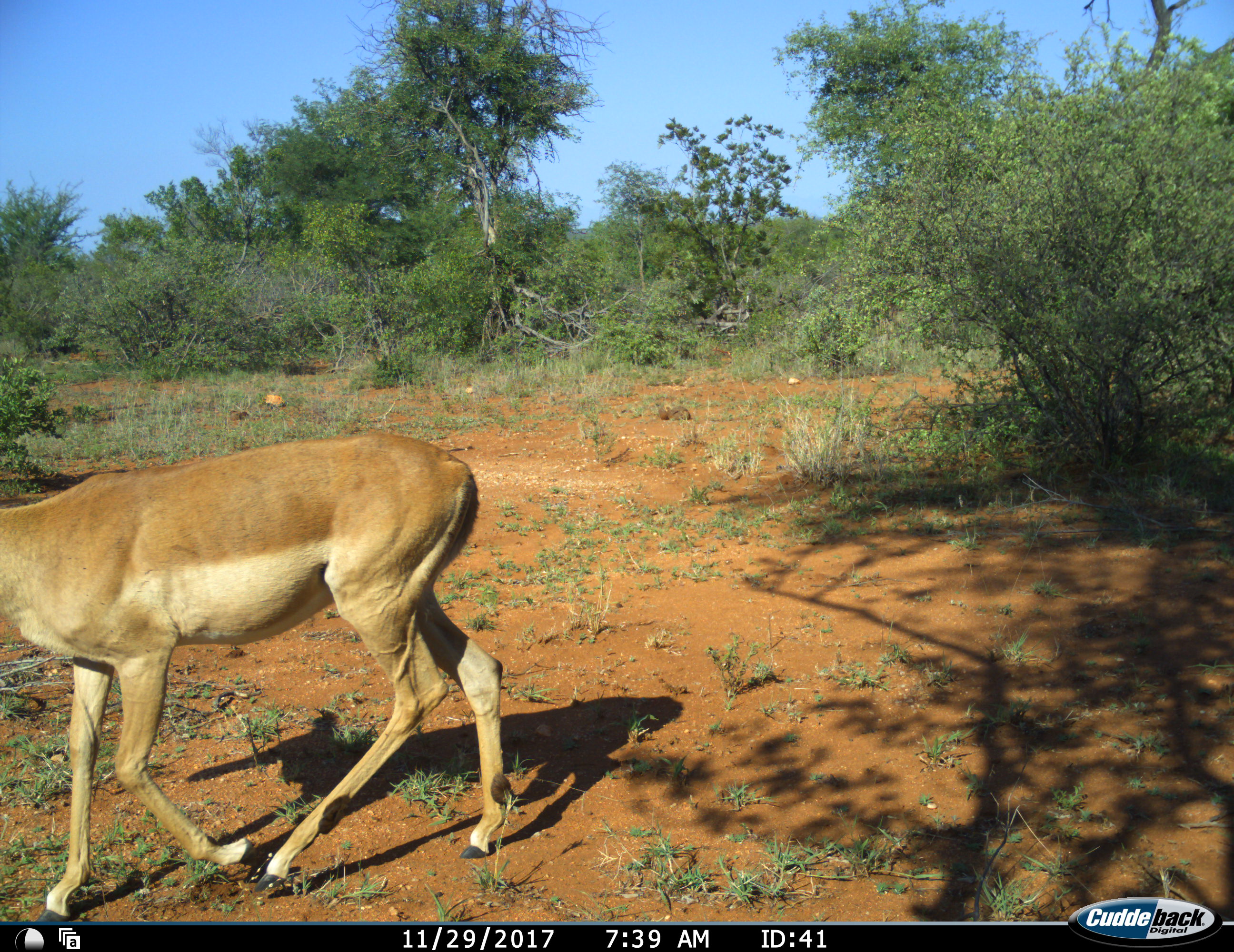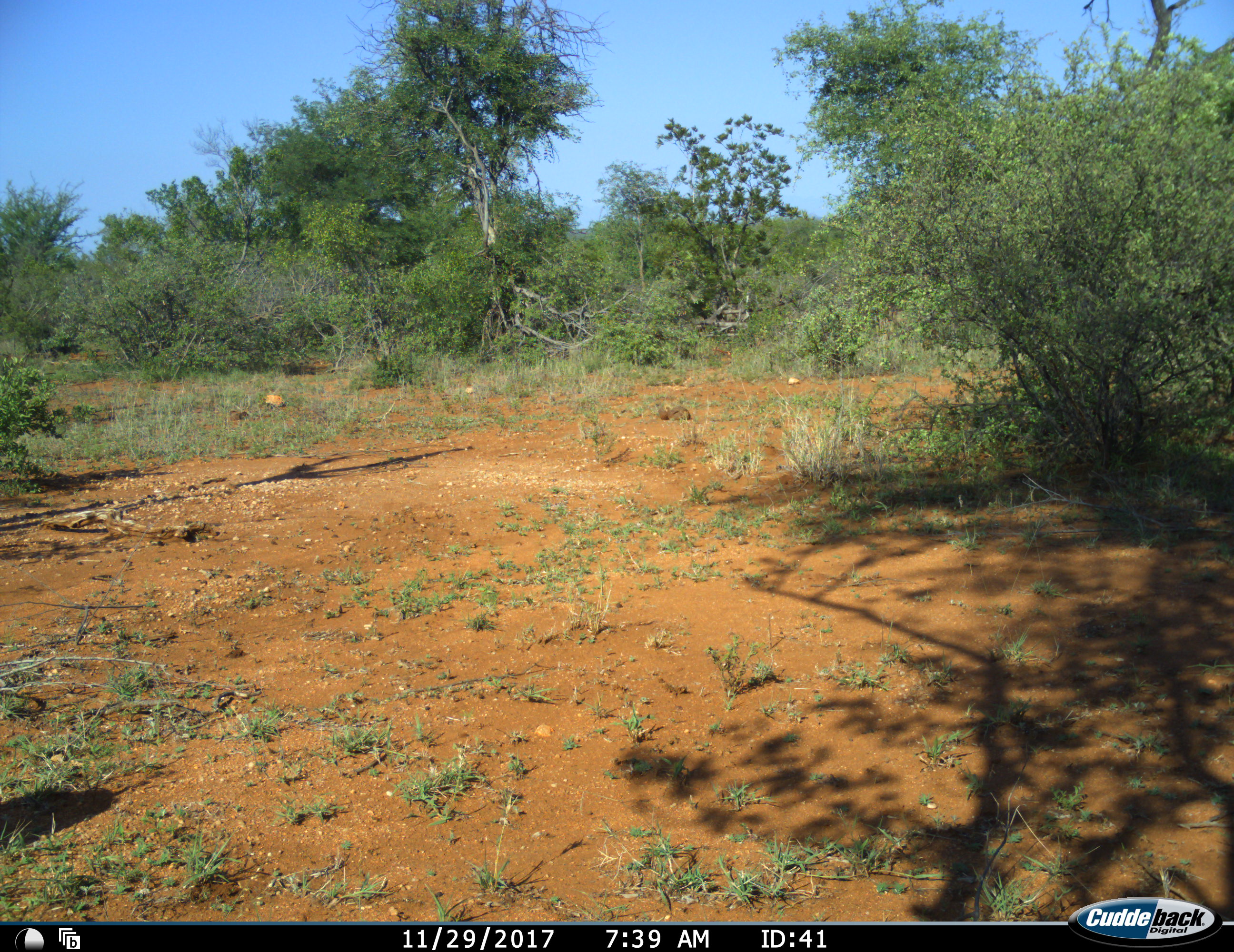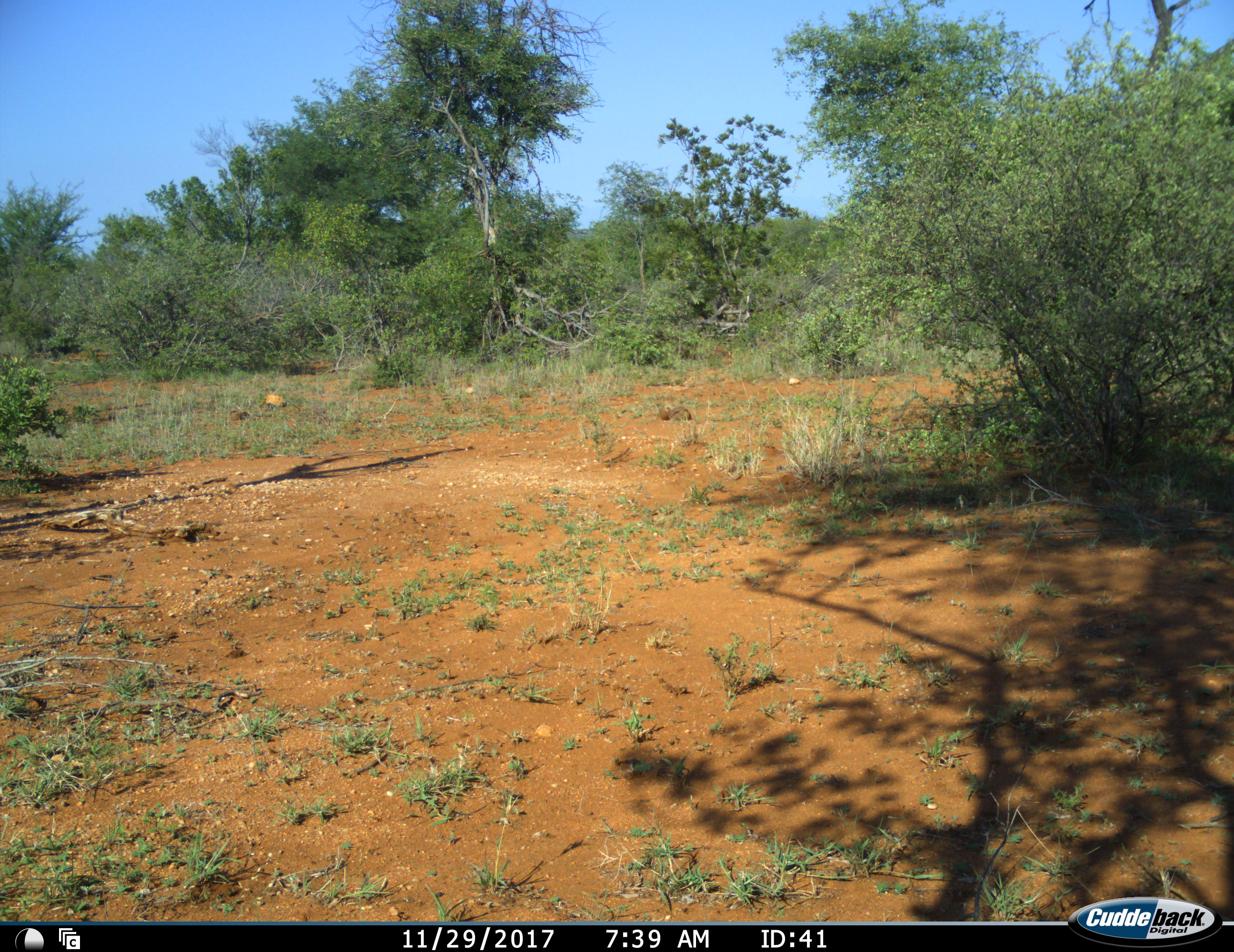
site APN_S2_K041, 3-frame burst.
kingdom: Animalia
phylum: Chordata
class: Mammalia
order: Artiodactyla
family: Bovidae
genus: Aepyceros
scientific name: Aepyceros melampus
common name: impala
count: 1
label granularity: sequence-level